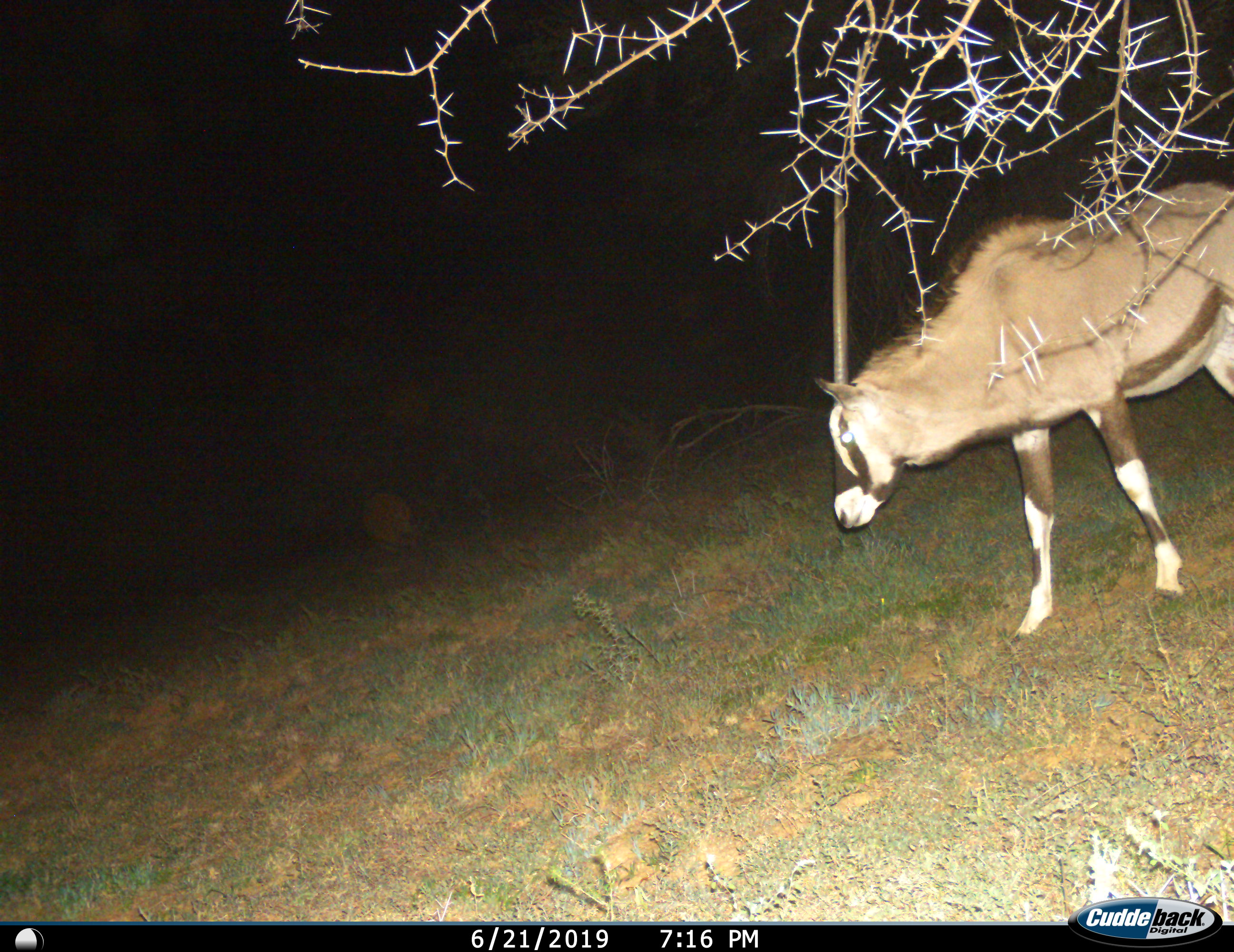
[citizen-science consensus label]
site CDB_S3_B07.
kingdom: Animalia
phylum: Chordata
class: Mammalia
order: Artiodactyla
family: Bovidae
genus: Oryx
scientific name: Oryx gazella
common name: gemsbok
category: oryx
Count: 1.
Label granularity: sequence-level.